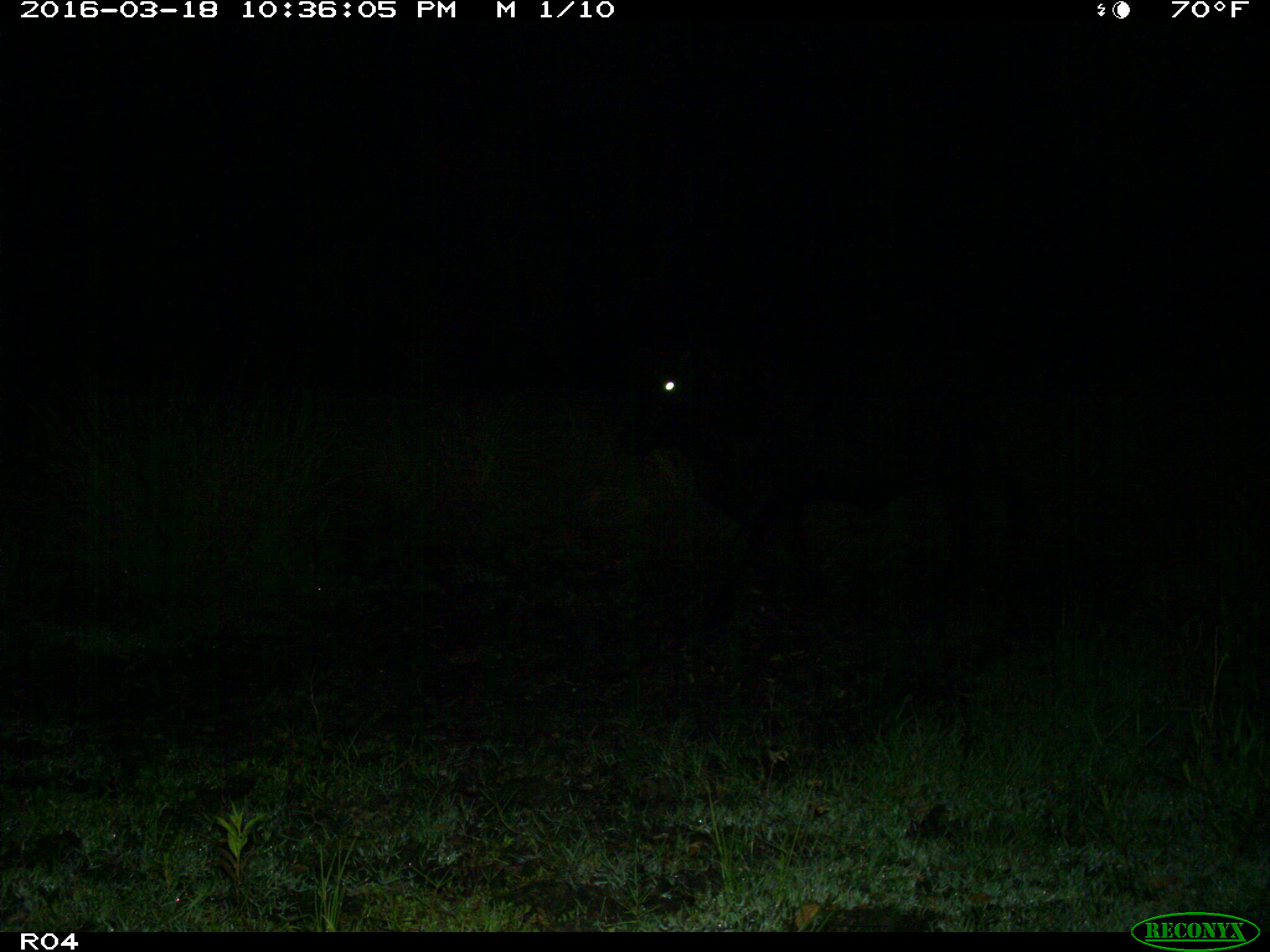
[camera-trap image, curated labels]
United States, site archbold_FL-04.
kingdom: Animalia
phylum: Chordata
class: Mammalia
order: Artiodactyla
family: Bovidae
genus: Bos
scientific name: Bos taurus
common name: domestic cow